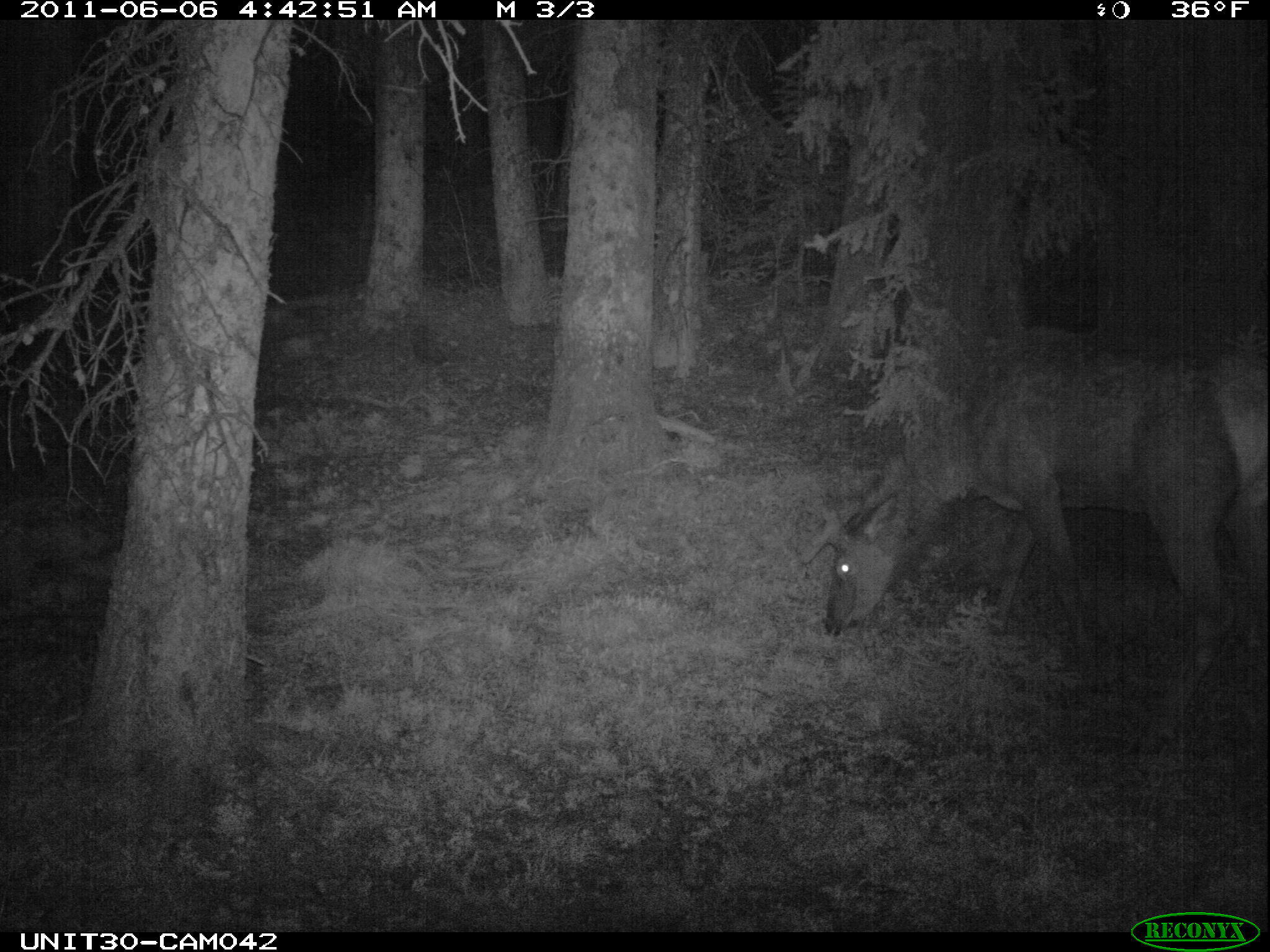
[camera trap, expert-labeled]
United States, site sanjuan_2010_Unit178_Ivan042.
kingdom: Animalia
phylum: Chordata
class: Mammalia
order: Artiodactyla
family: Cervidae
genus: Cervus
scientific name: Cervus elaphus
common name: red deer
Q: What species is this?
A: Cervus elaphus (red deer).